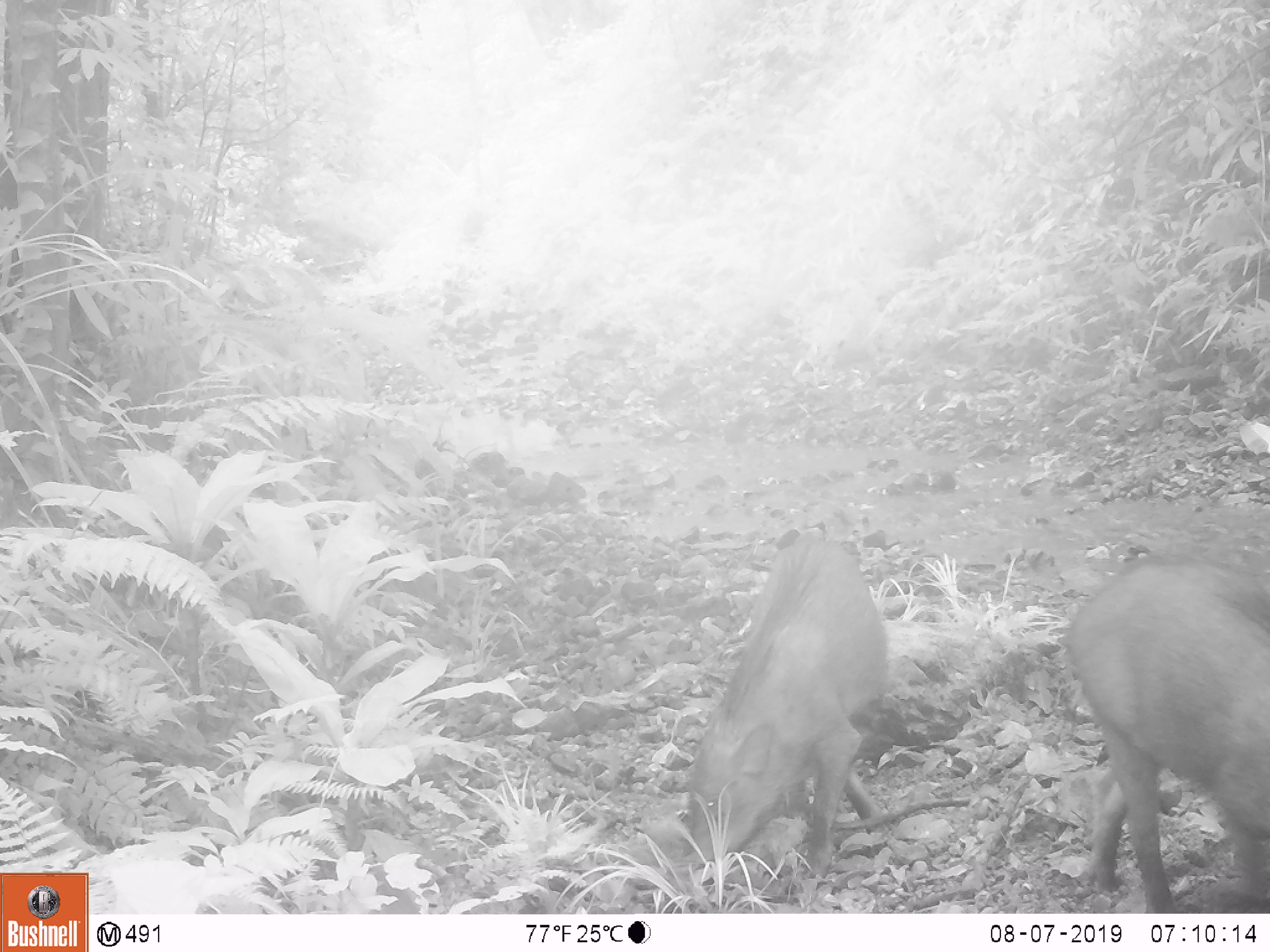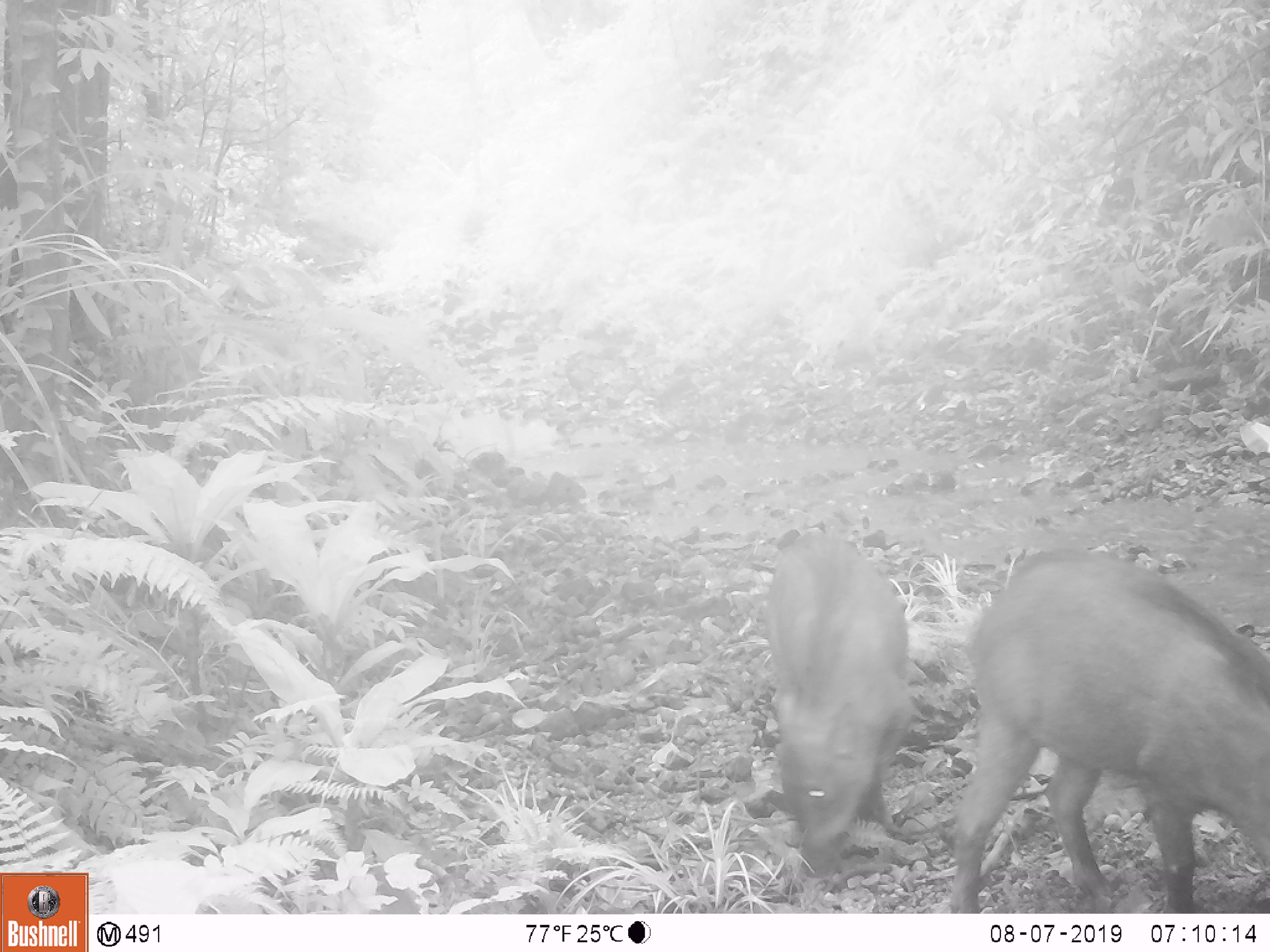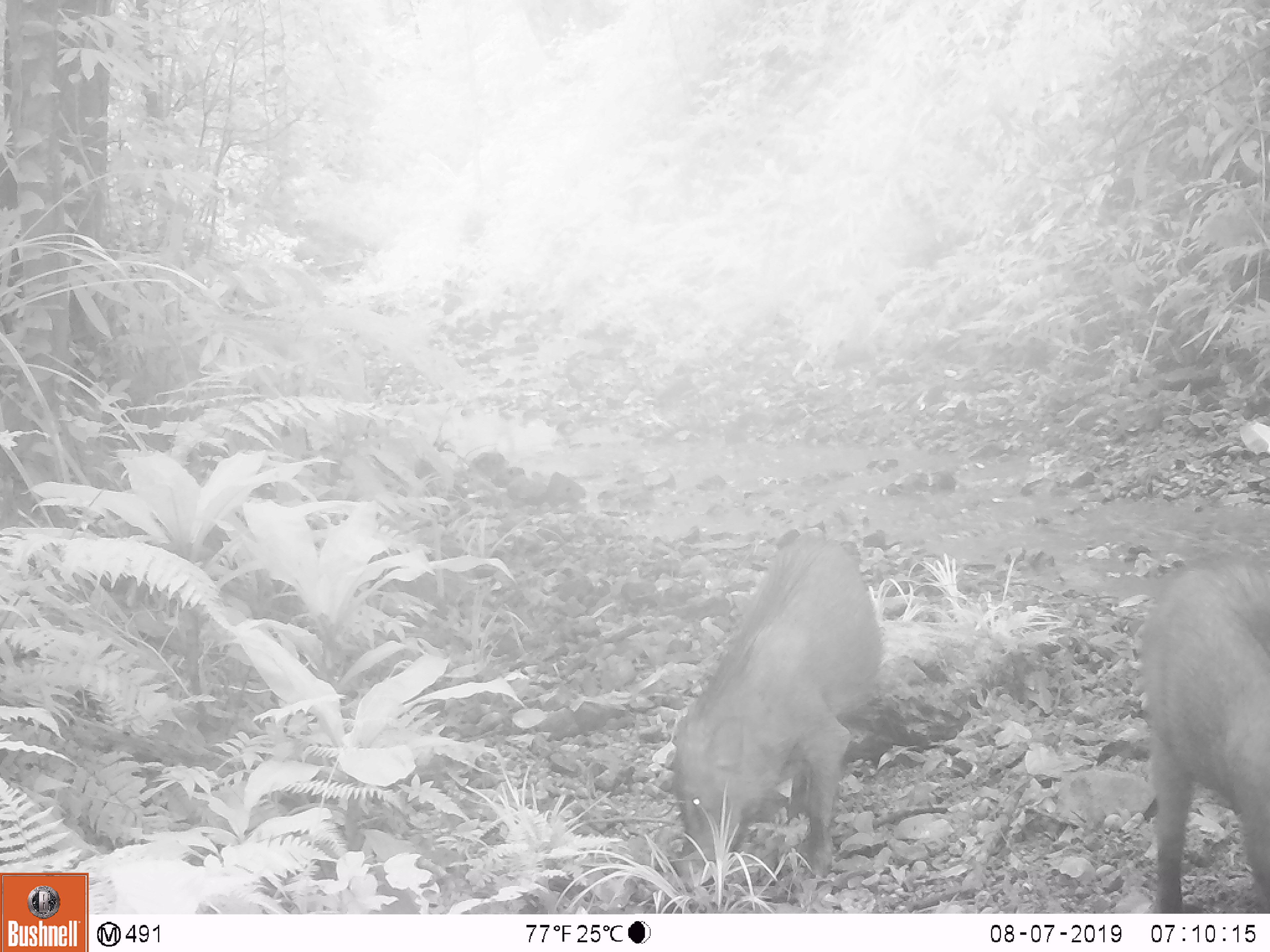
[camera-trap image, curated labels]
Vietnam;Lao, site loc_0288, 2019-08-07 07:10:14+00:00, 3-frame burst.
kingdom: Animalia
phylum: Chordata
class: Mammalia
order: Artiodactyla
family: Suidae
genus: Sus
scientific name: Sus scrofa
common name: eurasian wild pig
Eurasian wild pig (Sus scrofa). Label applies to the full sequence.